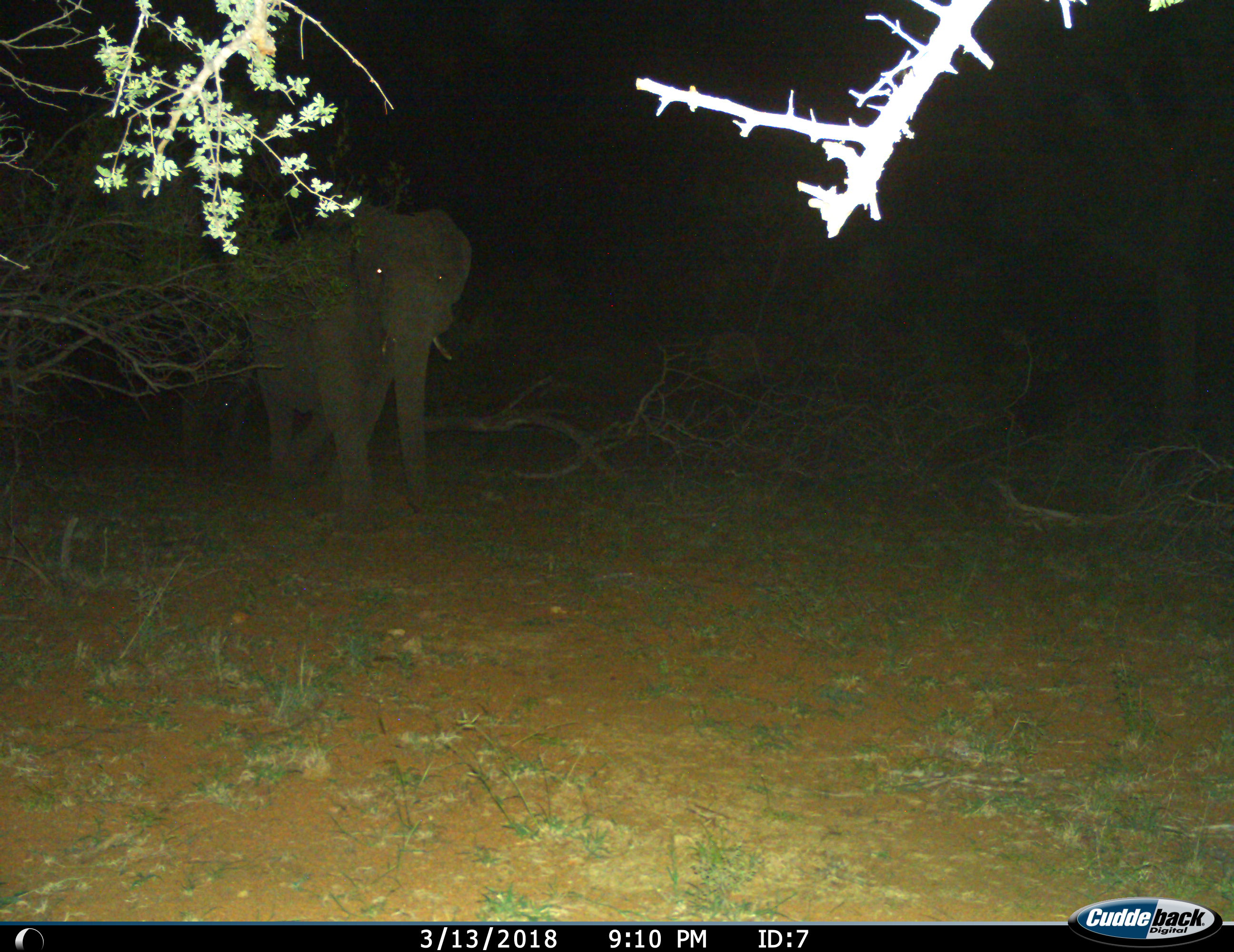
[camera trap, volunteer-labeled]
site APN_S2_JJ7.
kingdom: Animalia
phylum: Chordata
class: Mammalia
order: Proboscidea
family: Elephantidae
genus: Loxodonta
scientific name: Loxodonta africana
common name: african bush elephant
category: elephant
Elephant (african bush elephant) (Loxodonta africana), count 1. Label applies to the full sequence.